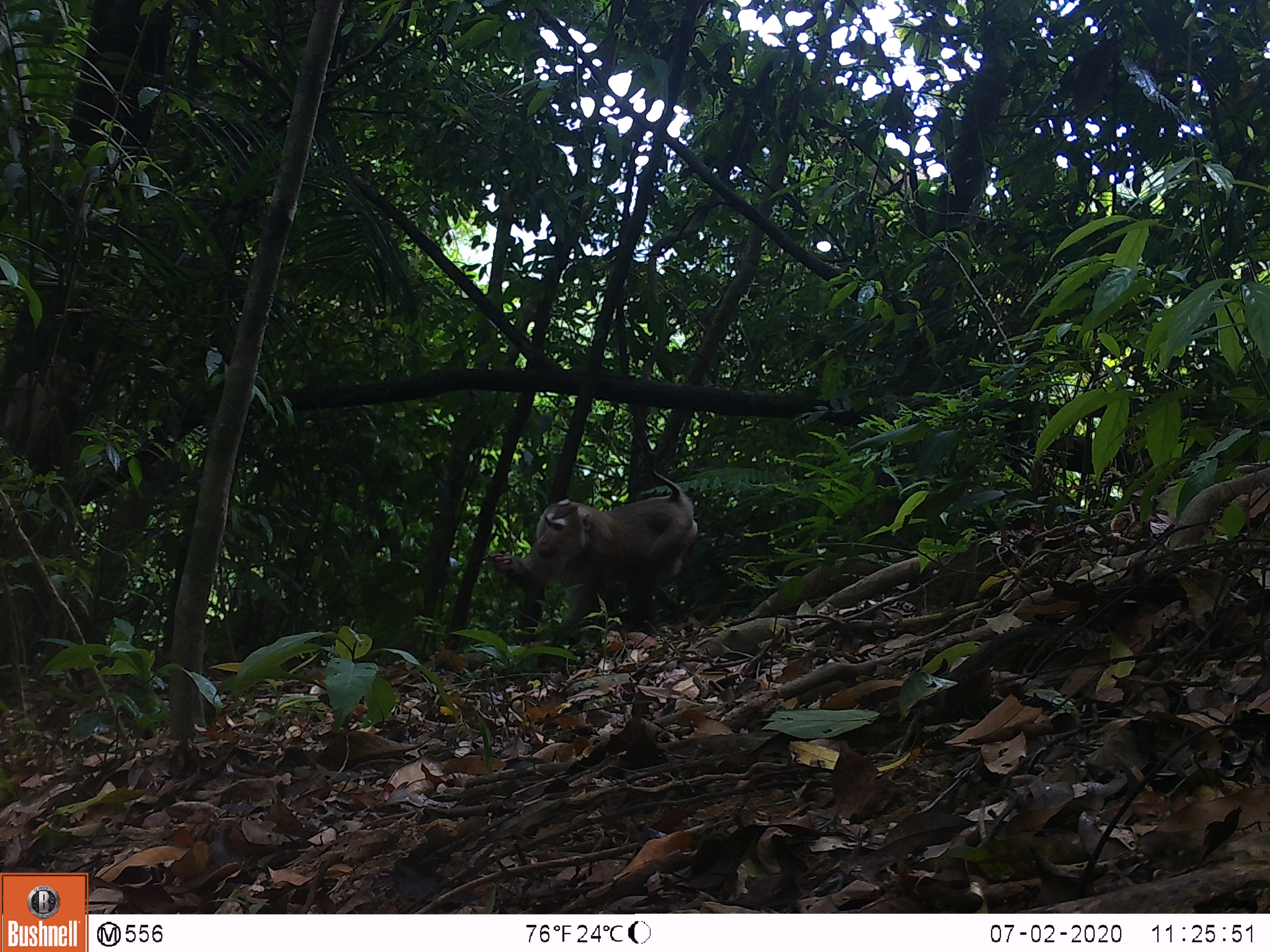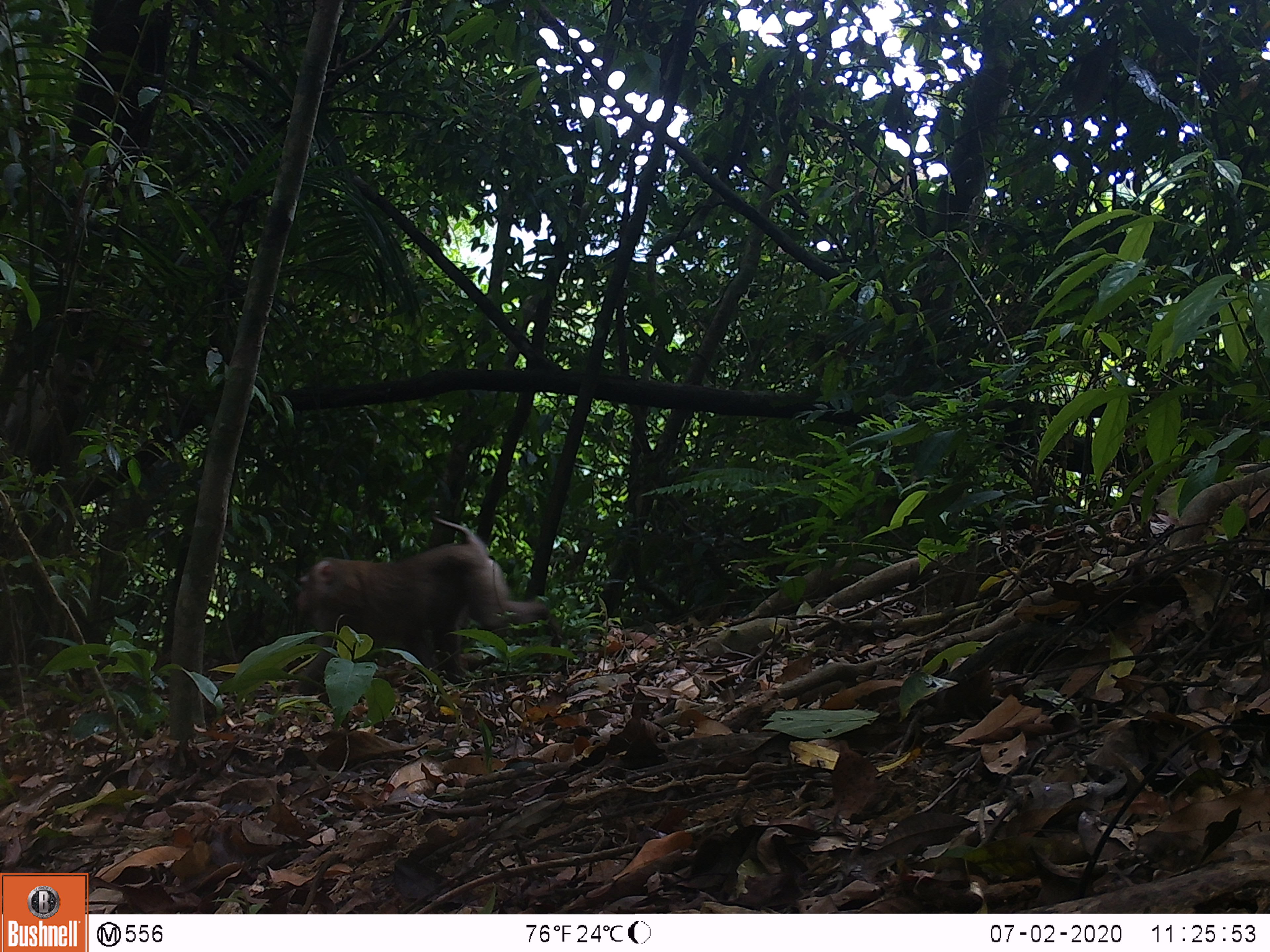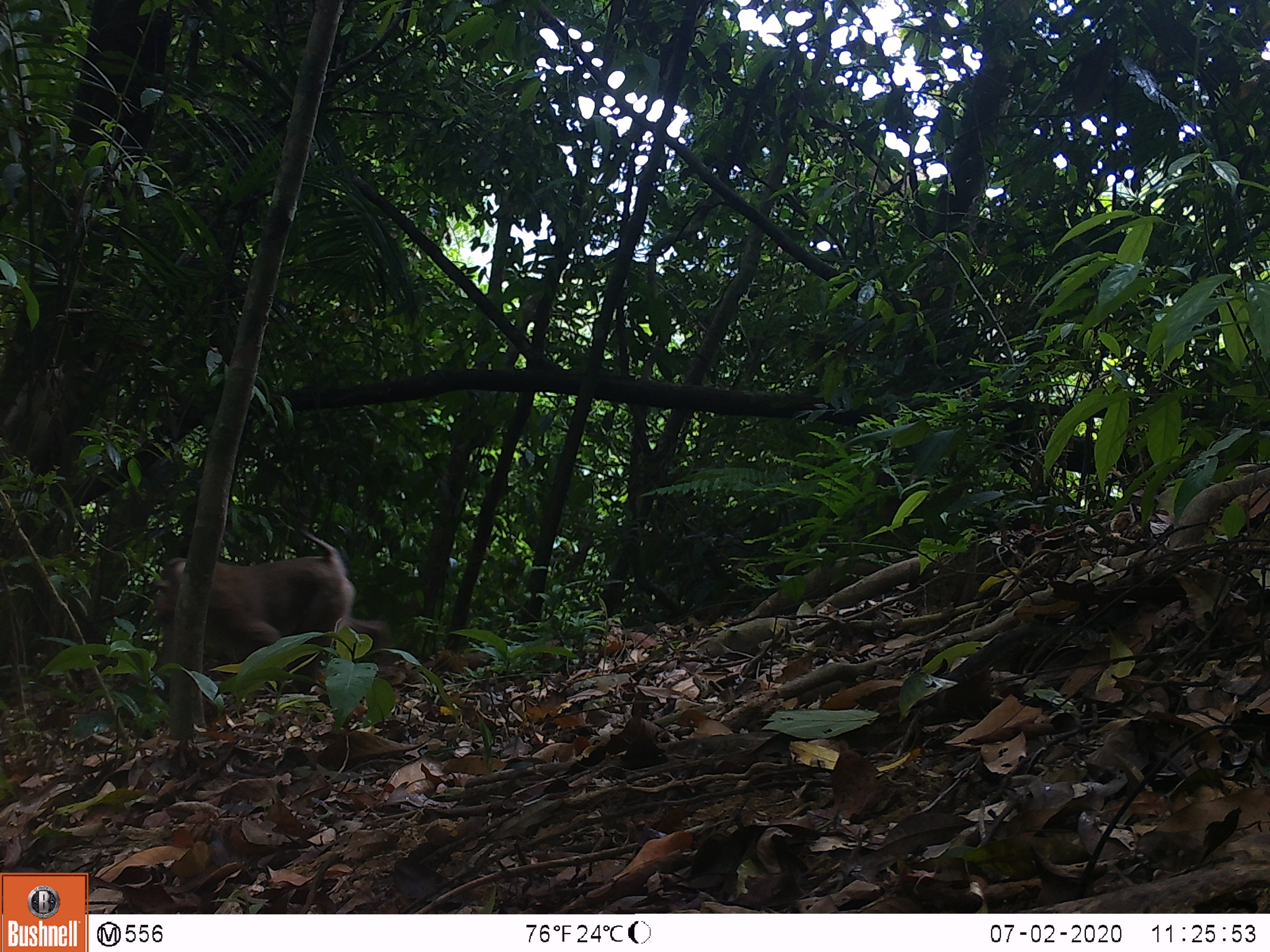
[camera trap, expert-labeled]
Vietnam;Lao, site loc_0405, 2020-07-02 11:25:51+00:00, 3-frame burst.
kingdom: Animalia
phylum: Chordata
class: Mammalia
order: Primates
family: Cercopithecidae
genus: Macaca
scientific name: Macaca nemestrina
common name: pig-tailed macaque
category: pig tailed macaque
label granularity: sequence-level